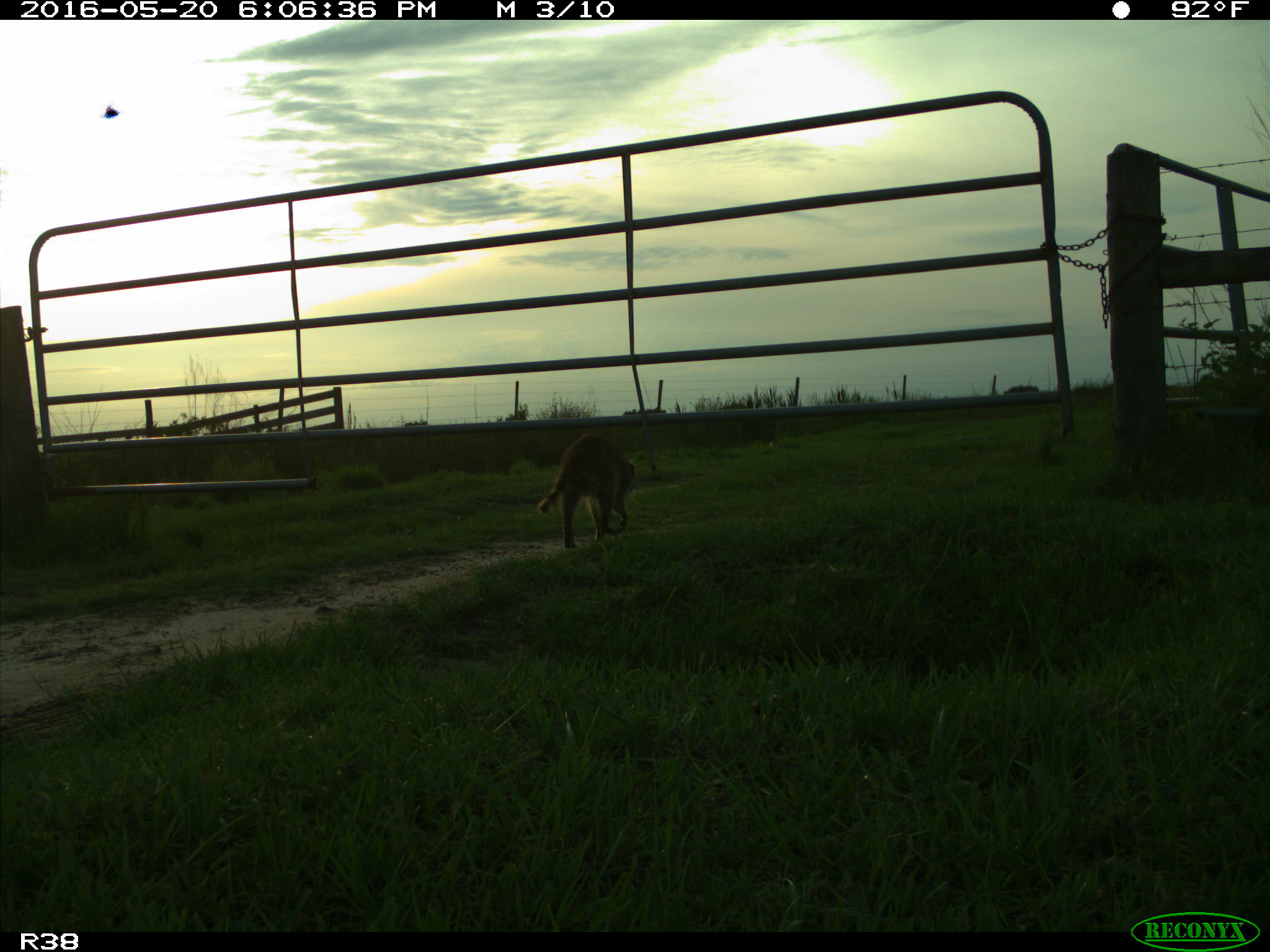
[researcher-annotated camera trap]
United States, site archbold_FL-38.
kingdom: Animalia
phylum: Chordata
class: Mammalia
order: Carnivora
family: Procyonidae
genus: Procyon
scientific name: Procyon lotor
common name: common raccoon